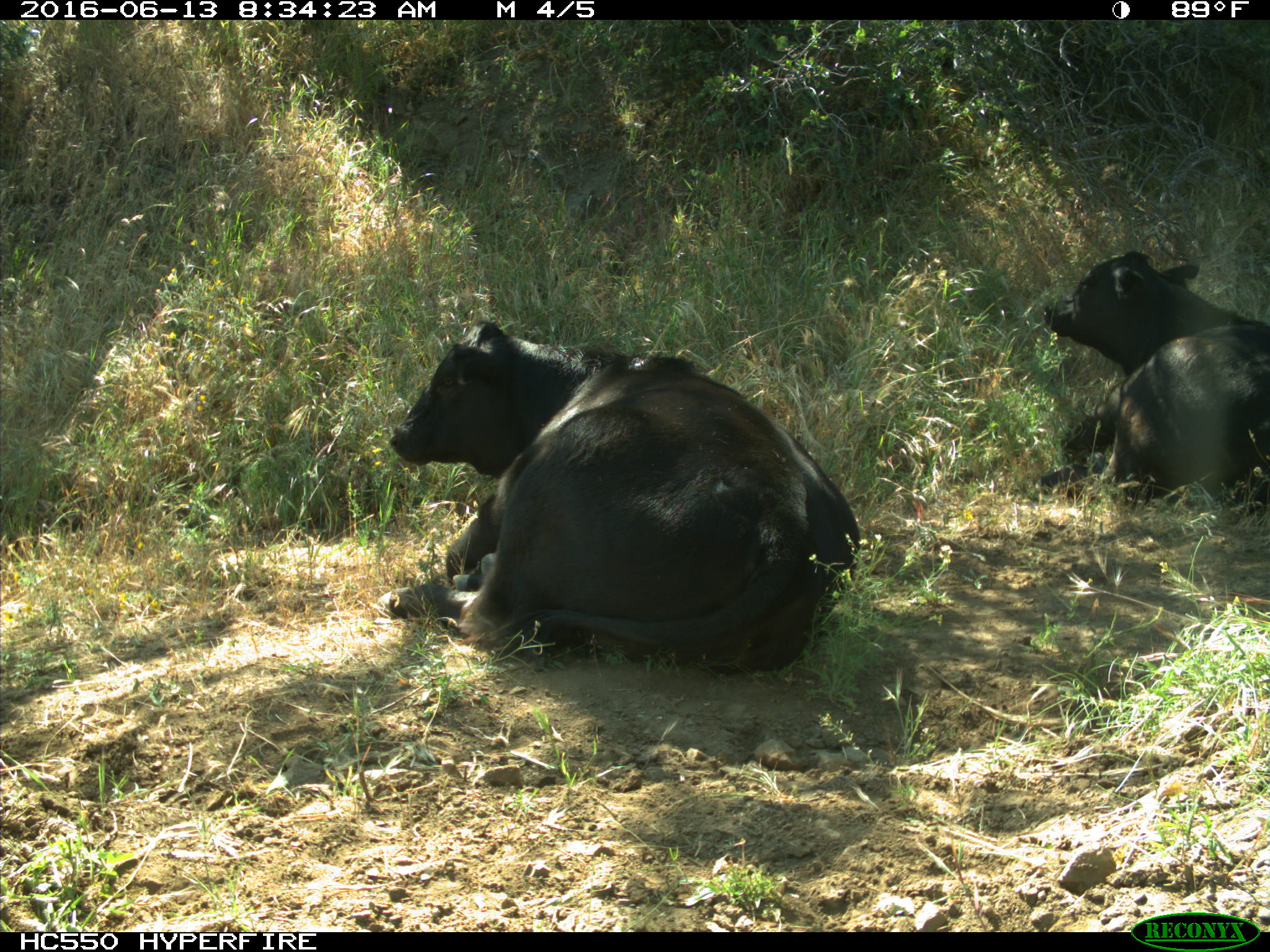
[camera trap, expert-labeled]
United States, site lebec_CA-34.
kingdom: Animalia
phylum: Chordata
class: Mammalia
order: Artiodactyla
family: Bovidae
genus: Bos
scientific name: Bos taurus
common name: domestic cow